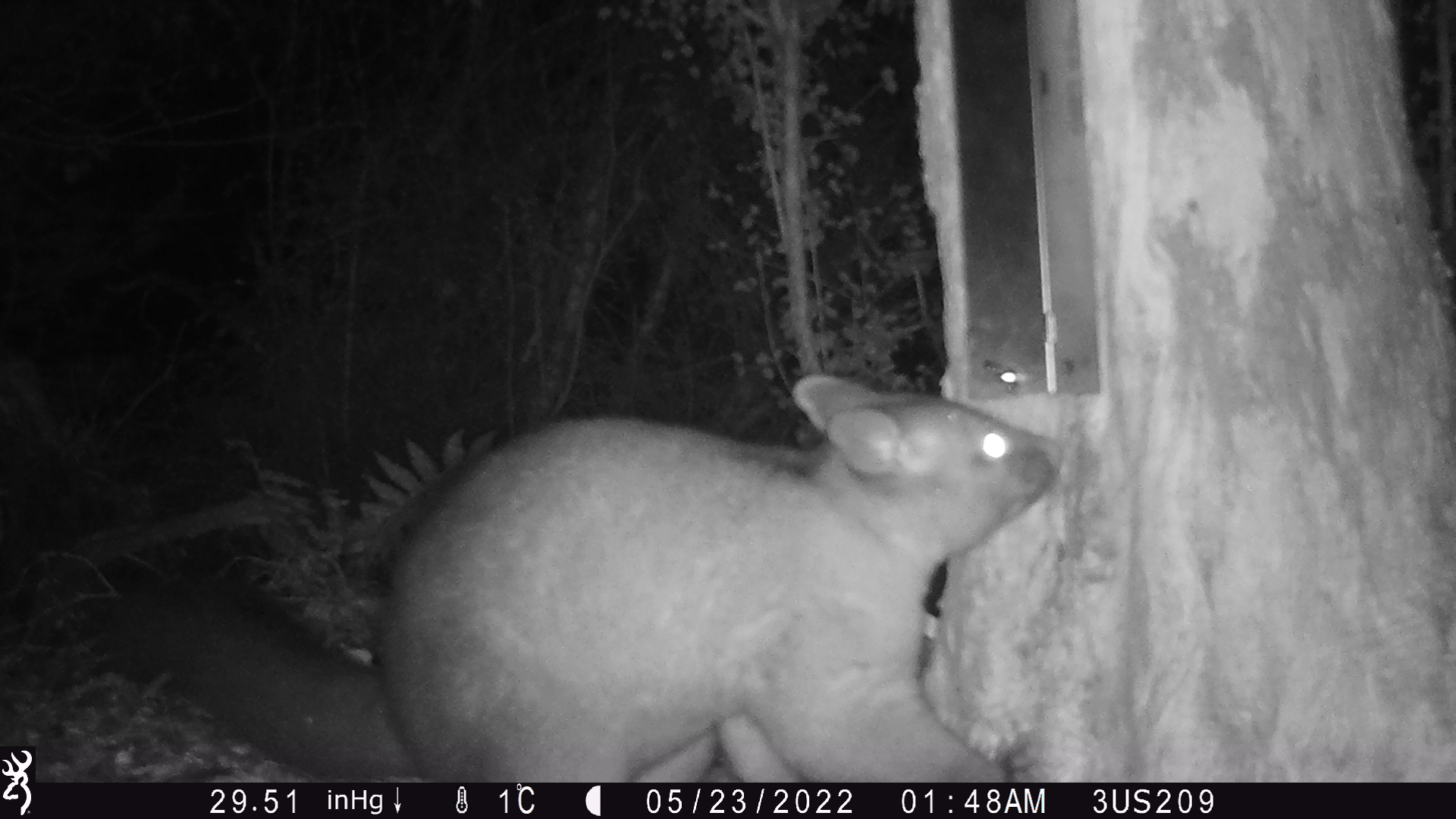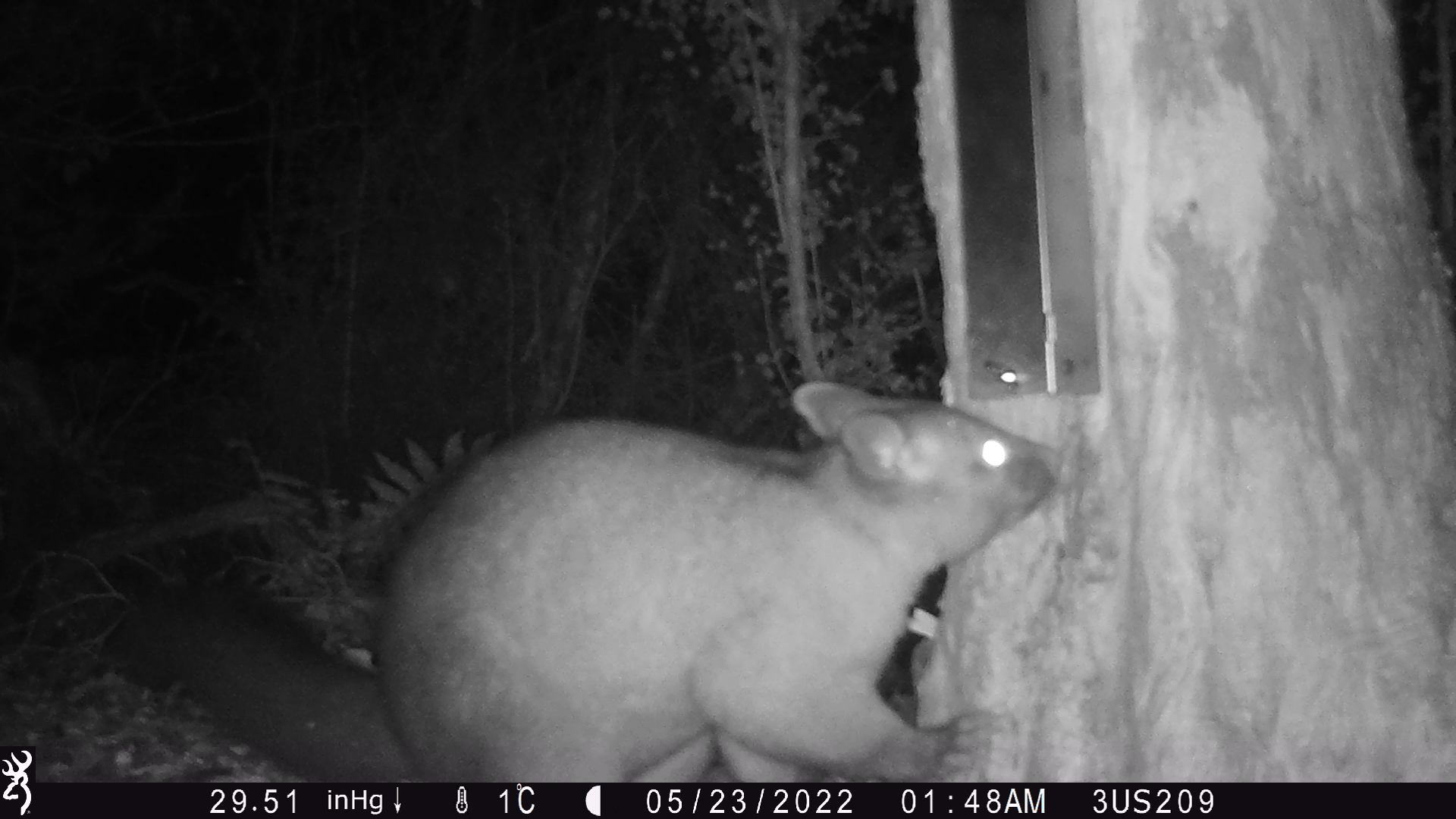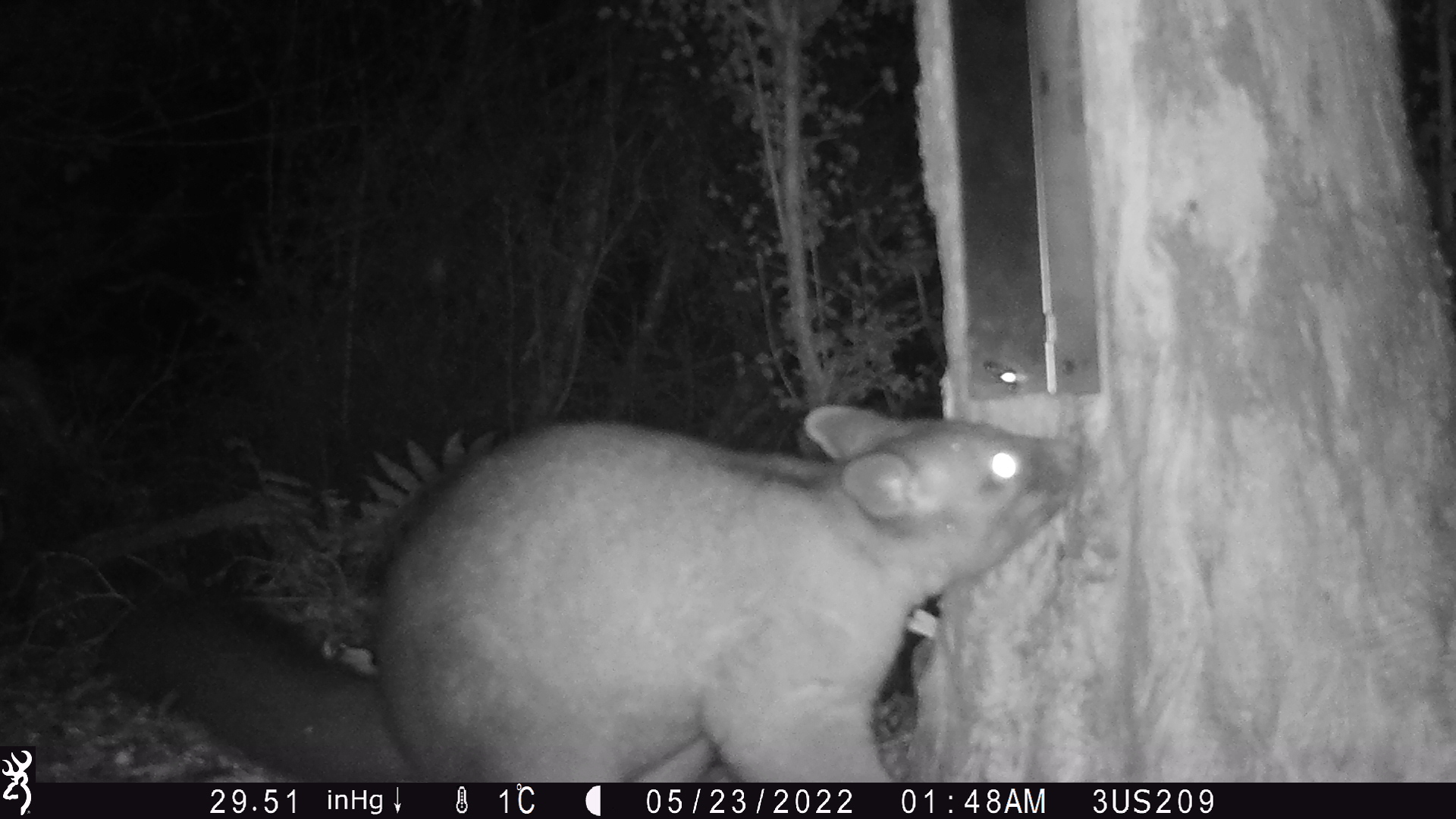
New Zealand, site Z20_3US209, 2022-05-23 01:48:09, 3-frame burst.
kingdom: Animalia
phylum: Chordata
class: Mammalia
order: Diprotodontia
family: Phalangeridae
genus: Trichosurus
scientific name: Trichosurus vulpecula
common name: common brushtail possum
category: possum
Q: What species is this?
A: Possum (common brushtail possum) (Trichosurus vulpecula).